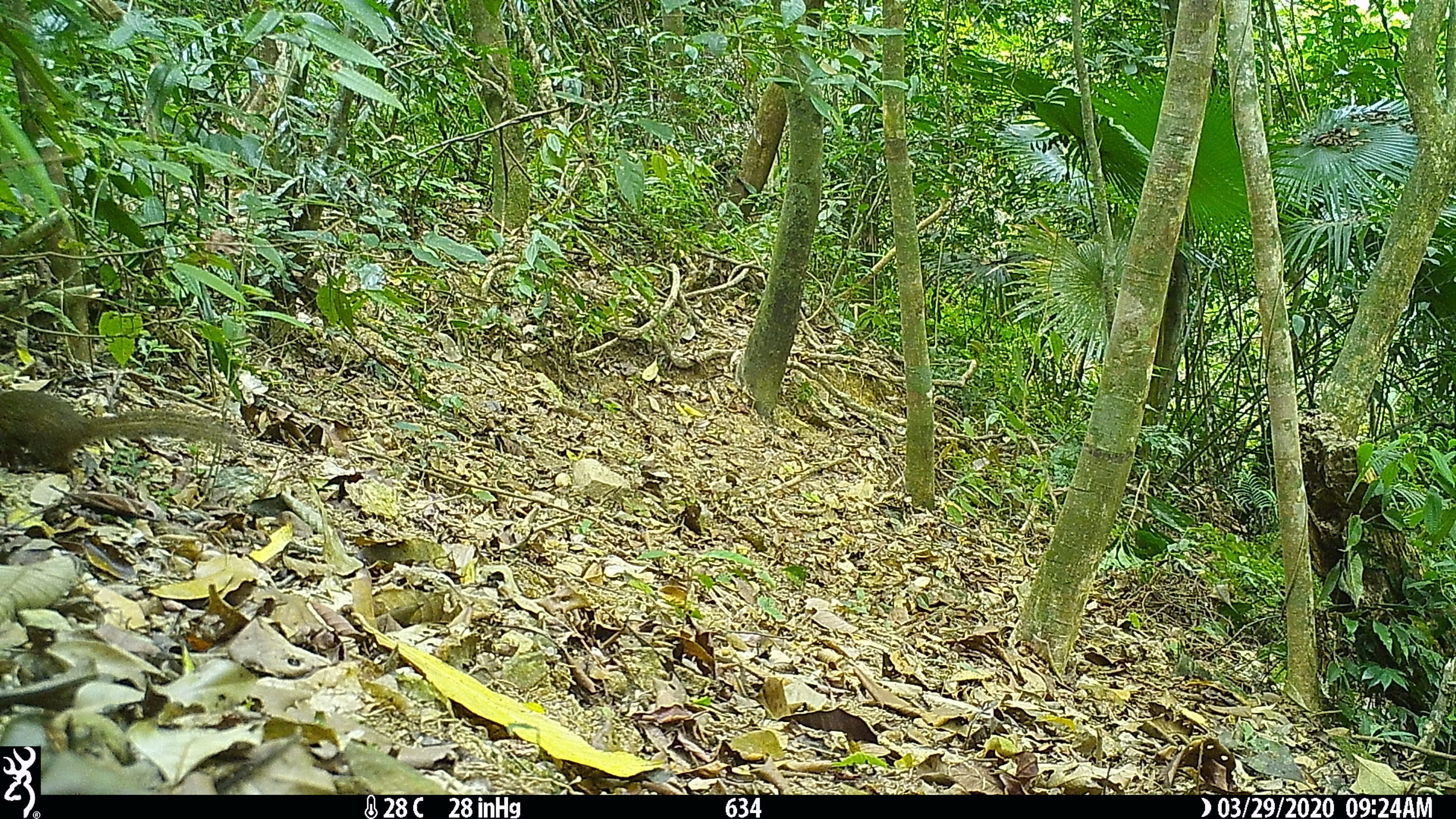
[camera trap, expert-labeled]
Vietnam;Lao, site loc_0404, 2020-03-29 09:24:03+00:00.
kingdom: Animalia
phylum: Chordata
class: Mammalia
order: Scandentia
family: Tupaiidae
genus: Tupaia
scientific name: Tupaia belangeri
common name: northern treeshrew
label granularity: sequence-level